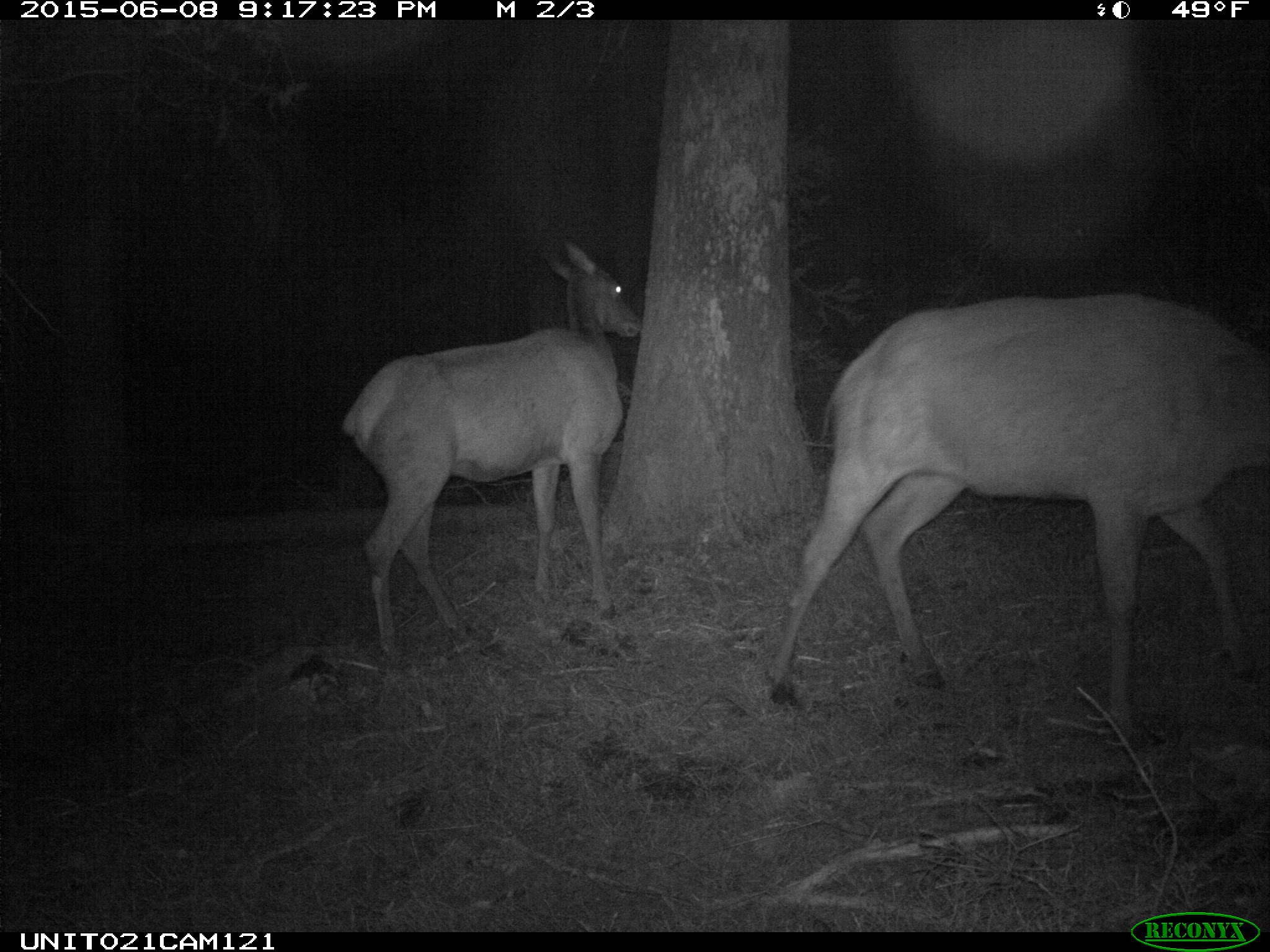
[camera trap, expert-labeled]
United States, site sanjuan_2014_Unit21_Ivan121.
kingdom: Animalia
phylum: Chordata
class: Mammalia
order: Artiodactyla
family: Cervidae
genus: Cervus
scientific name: Cervus elaphus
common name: red deer